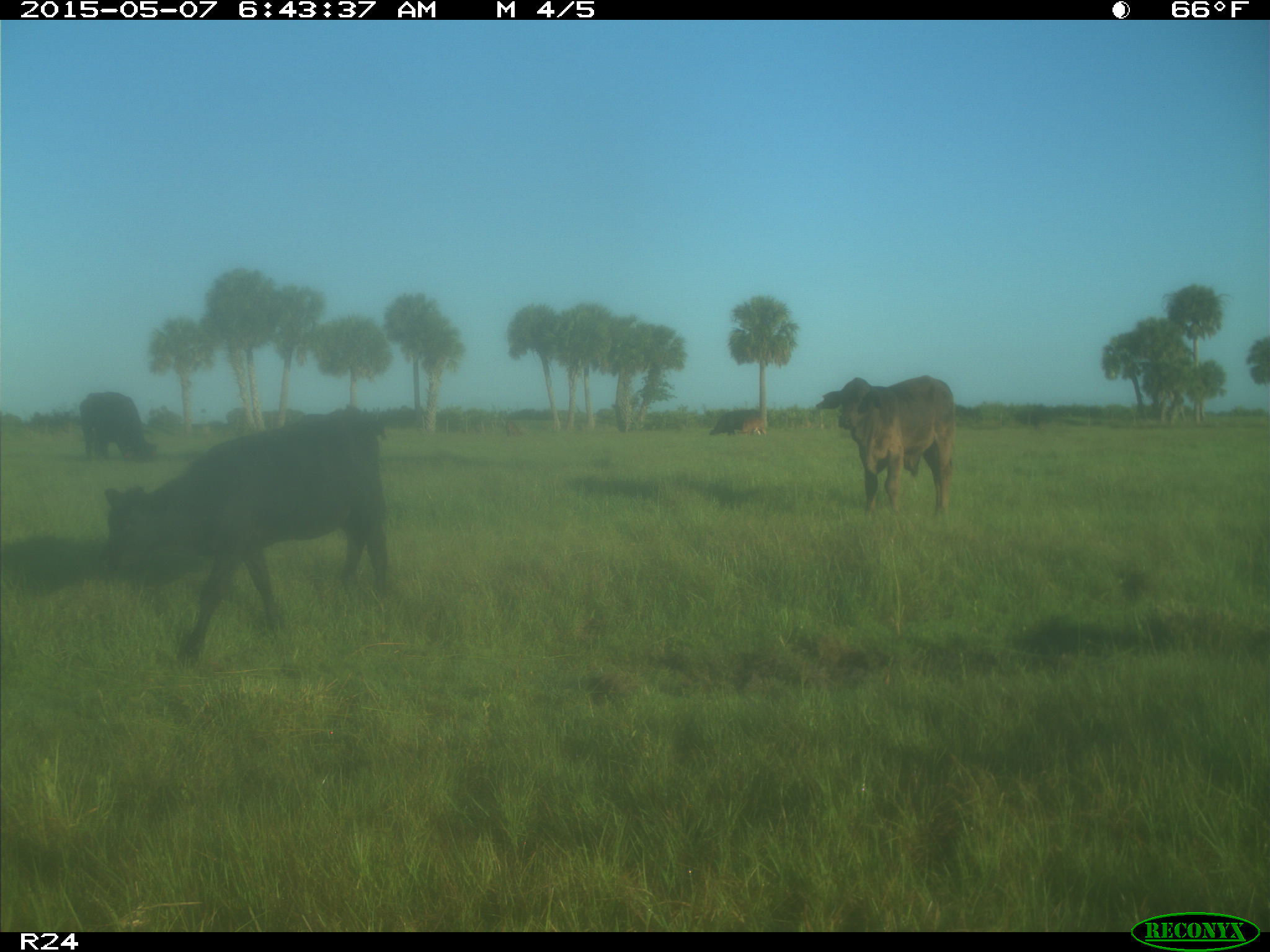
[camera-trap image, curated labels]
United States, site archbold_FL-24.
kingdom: Animalia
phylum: Chordata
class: Mammalia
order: Artiodactyla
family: Bovidae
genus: Bos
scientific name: Bos taurus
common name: domestic cow